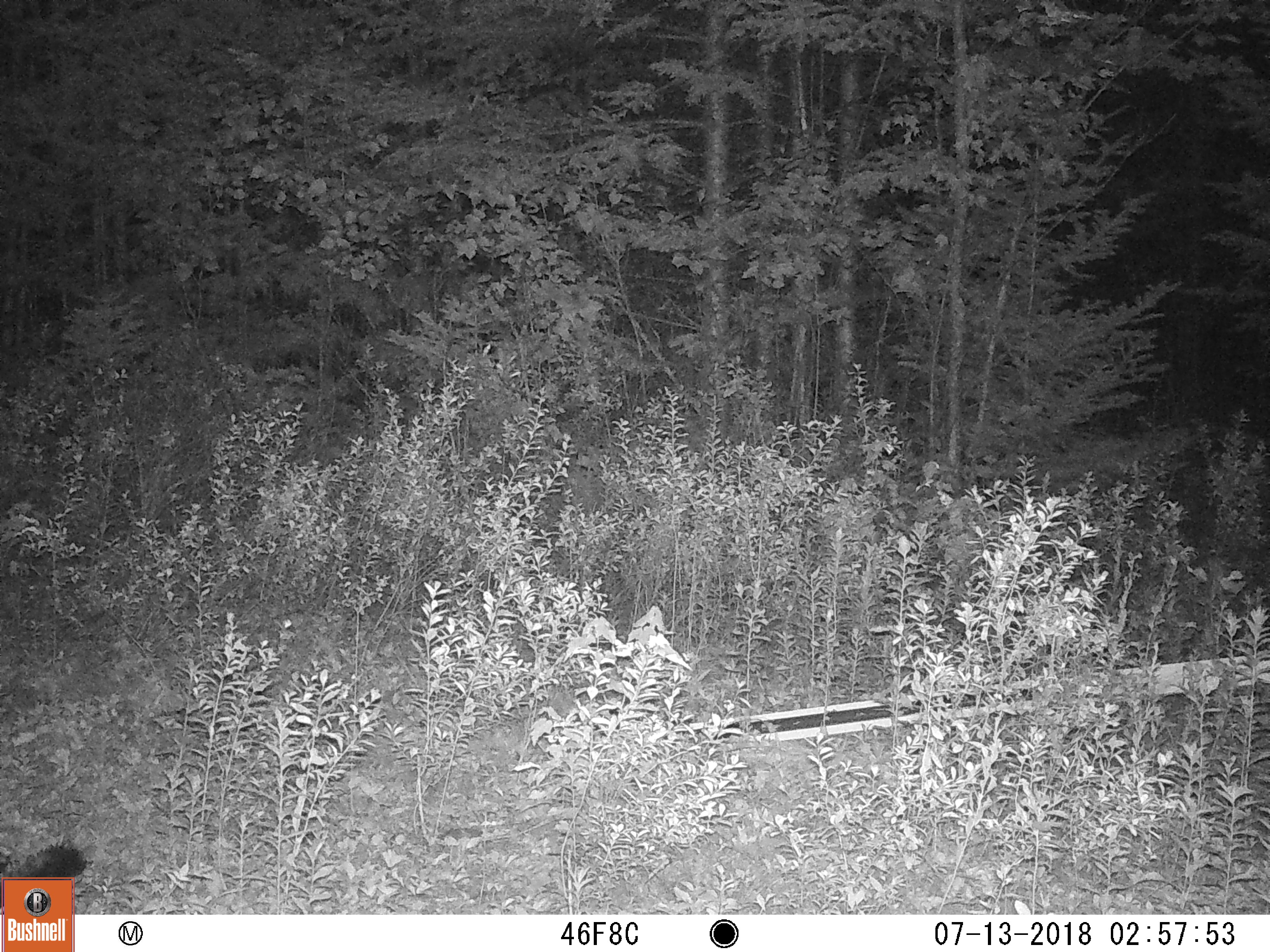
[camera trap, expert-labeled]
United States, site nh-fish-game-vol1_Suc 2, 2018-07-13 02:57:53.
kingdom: Animalia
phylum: Chordata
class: Mammalia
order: Rodentia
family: Erethizontidae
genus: Erethizon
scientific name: Erethizon dorsatum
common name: porcupine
Porcupine (Erethizon dorsatum).